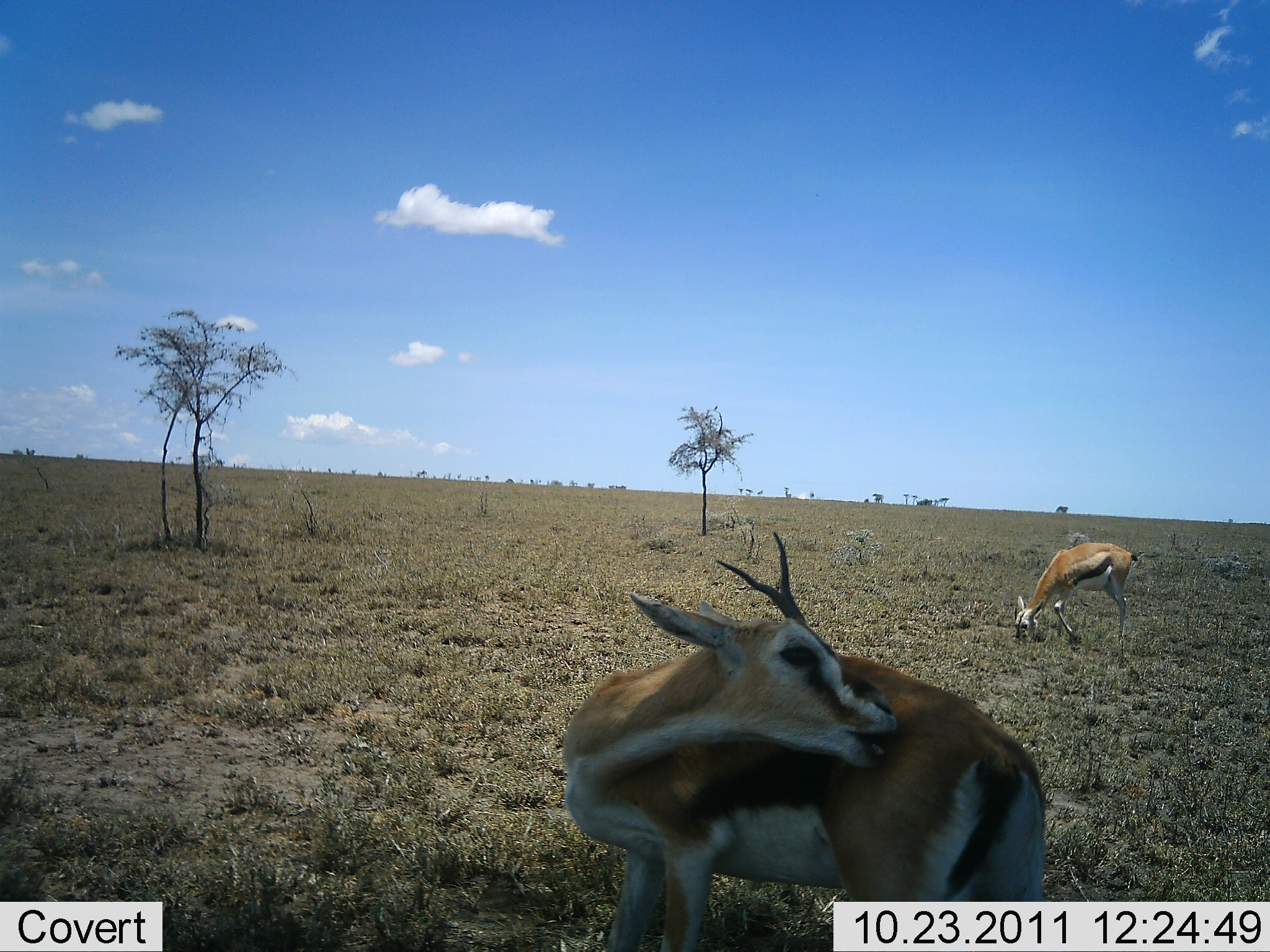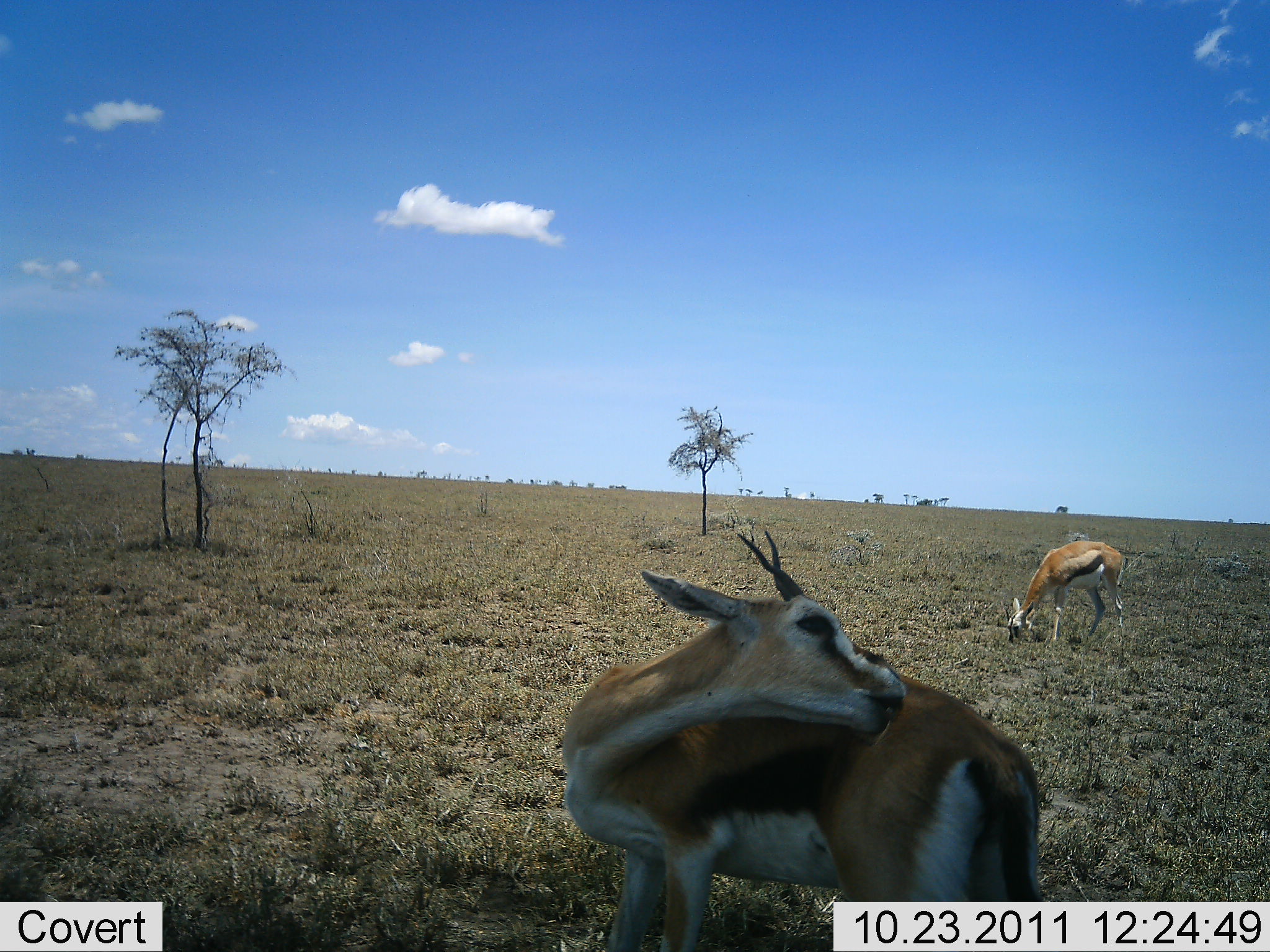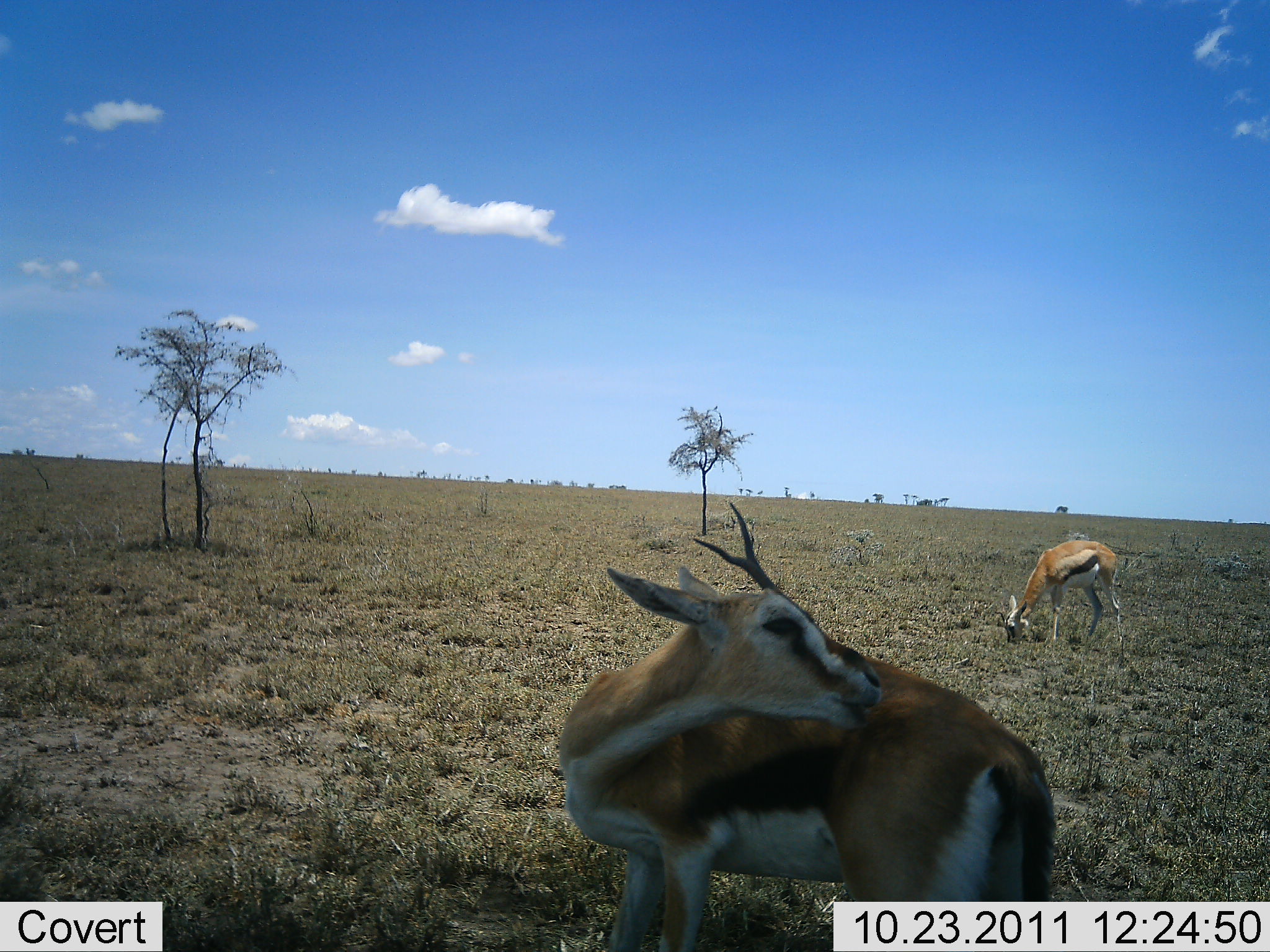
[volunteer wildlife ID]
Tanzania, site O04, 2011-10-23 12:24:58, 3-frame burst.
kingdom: Animalia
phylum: Chordata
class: Mammalia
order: Artiodactyla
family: Bovidae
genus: Eudorcas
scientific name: Eudorcas thomsonii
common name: thomson's gazelle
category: gazellethomsons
Gazellethomsons (thomson's gazelle) (Eudorcas thomsonii), count 2. Behavior (volunteer vote fractions): standing 100%, resting 0%, moving 0%, interacting 0%. Young present (vote fraction): 0%. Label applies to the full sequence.